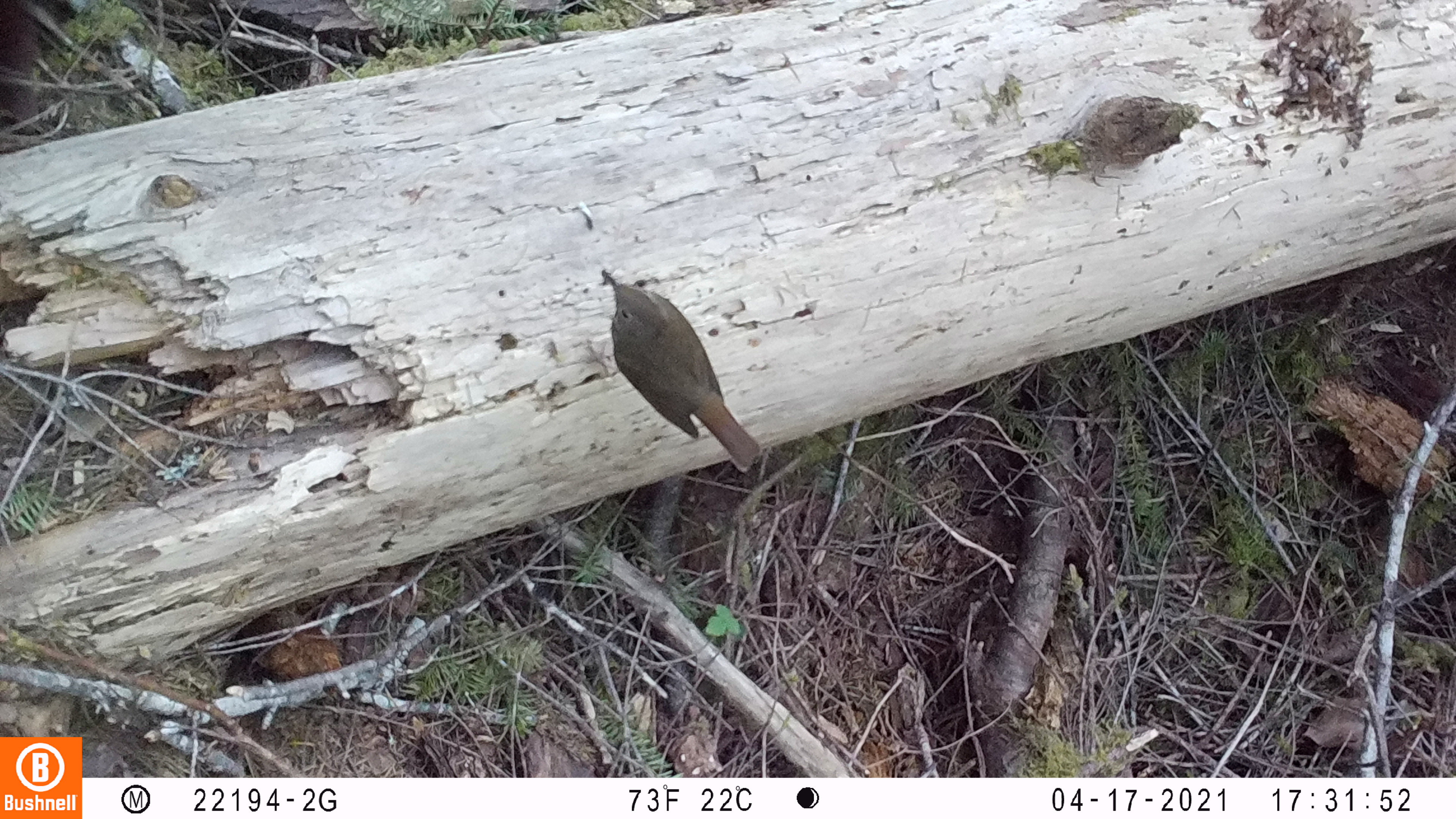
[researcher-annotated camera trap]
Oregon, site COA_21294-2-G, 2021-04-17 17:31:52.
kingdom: Animalia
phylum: Chordata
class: Aves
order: Passeriformes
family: Turdidae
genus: Catharus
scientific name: Catharus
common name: brown thrushes and nightingale-thrushes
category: catharus species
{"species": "catharus species (brown thrushes and nightingale-thrushes) (Catharus)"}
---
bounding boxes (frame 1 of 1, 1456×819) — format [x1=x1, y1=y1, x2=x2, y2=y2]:
catharus species: [x1=594, y1=266, x2=765, y2=475]